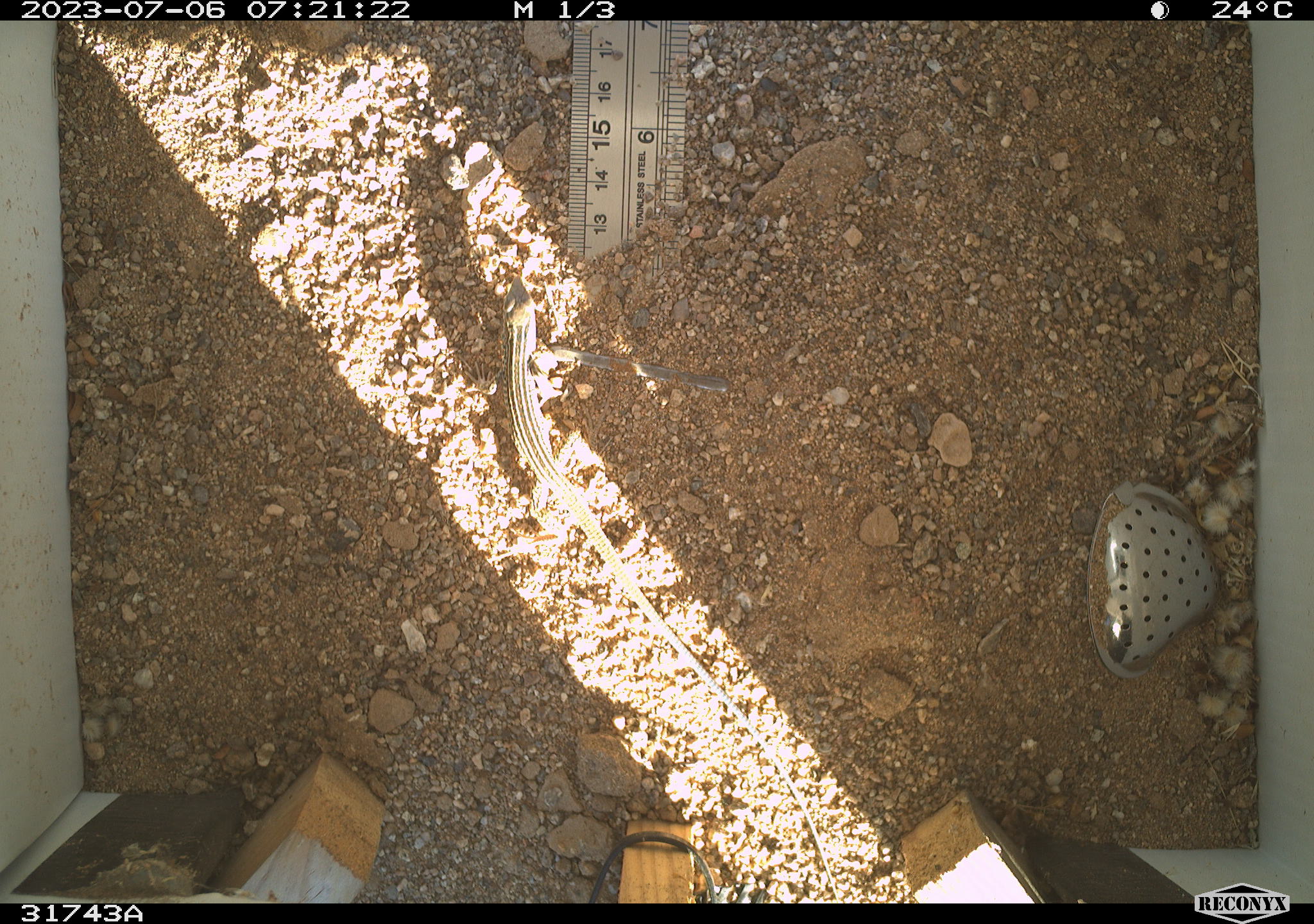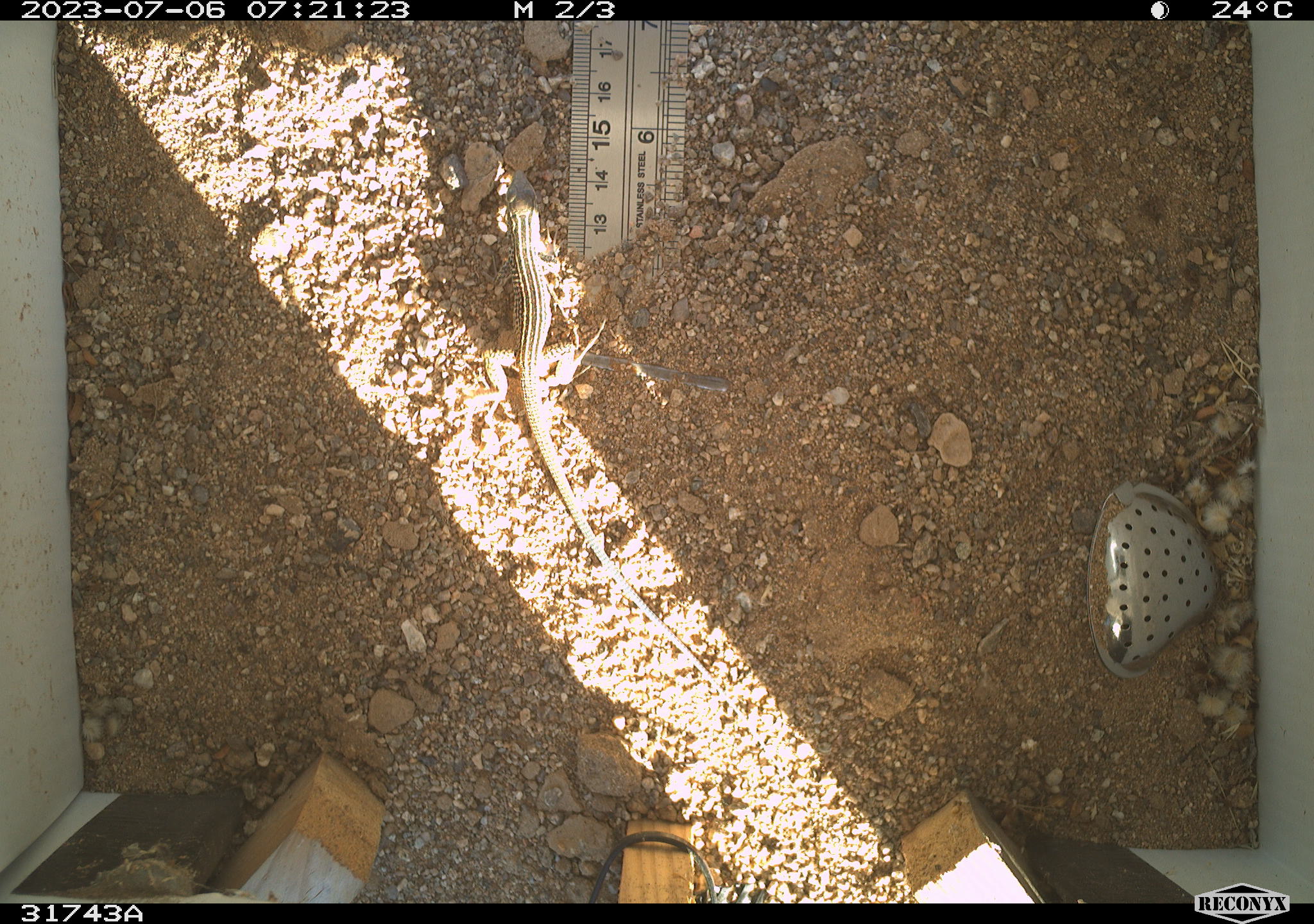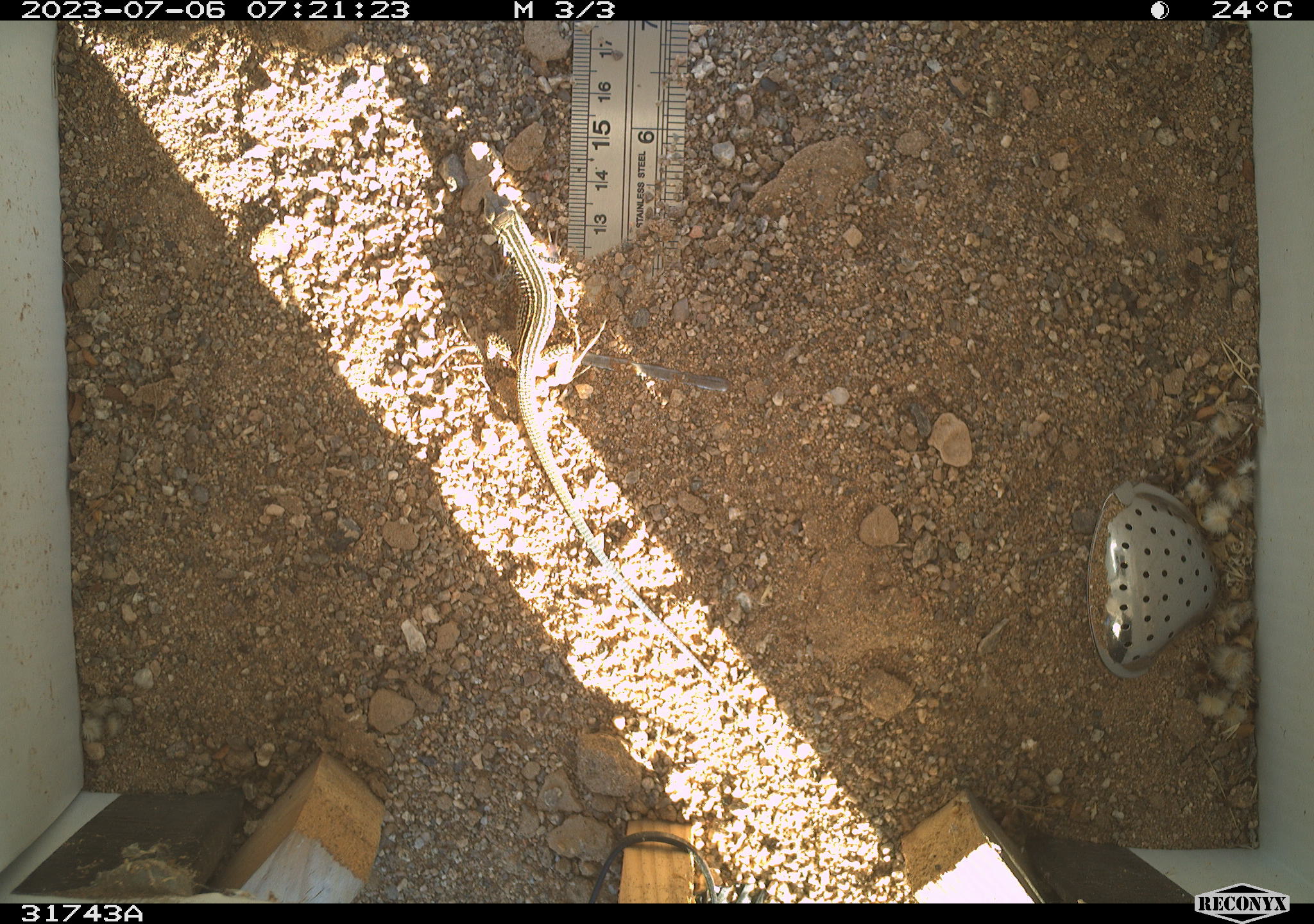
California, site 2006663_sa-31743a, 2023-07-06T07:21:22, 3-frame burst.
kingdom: Animalia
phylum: Chordata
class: Reptilia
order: Squamata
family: Teiidae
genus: Aspidoscelis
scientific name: Aspidoscelis tigris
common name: western whiptail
Western whiptail (Aspidoscelis tigris).